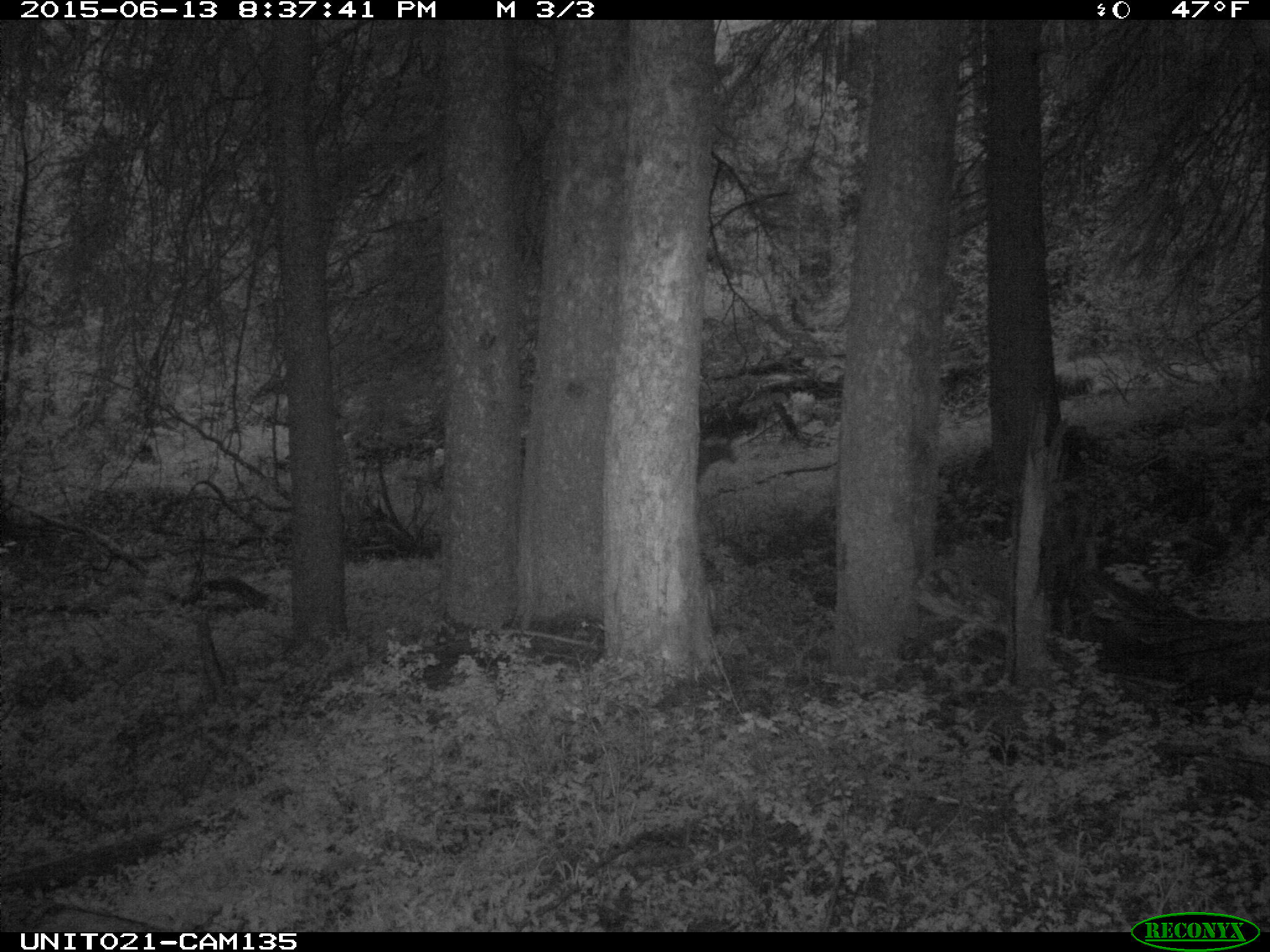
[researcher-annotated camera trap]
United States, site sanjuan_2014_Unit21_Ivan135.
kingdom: Animalia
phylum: Chordata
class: Mammalia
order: Artiodactyla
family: Cervidae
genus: Odocoileus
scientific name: Odocoileus hemionus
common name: mule deer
Odocoileus hemionus (mule deer).